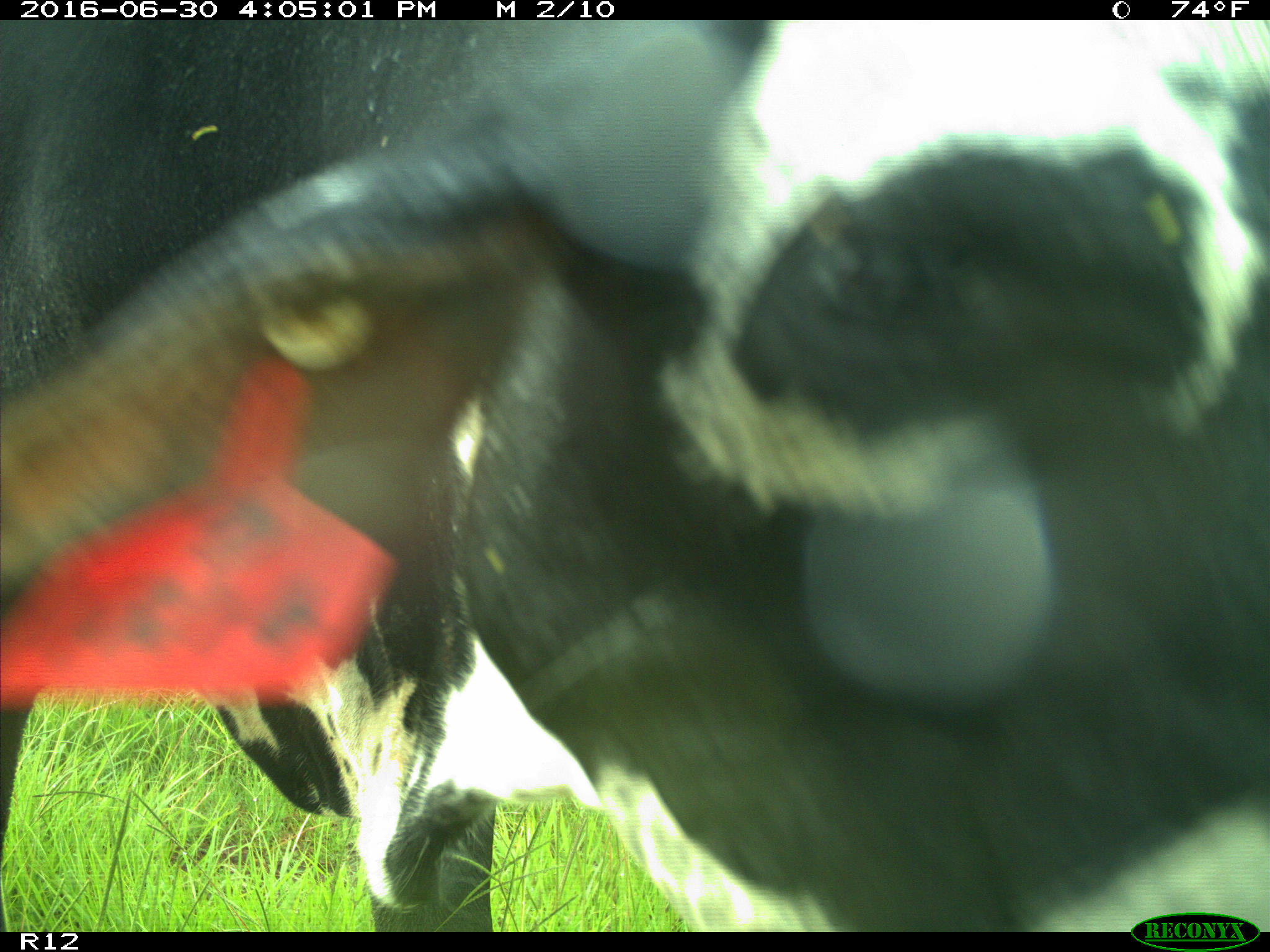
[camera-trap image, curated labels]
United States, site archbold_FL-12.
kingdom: Animalia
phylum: Chordata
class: Mammalia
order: Artiodactyla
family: Bovidae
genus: Bos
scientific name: Bos taurus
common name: domestic cow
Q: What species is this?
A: Bos taurus (domestic cow).